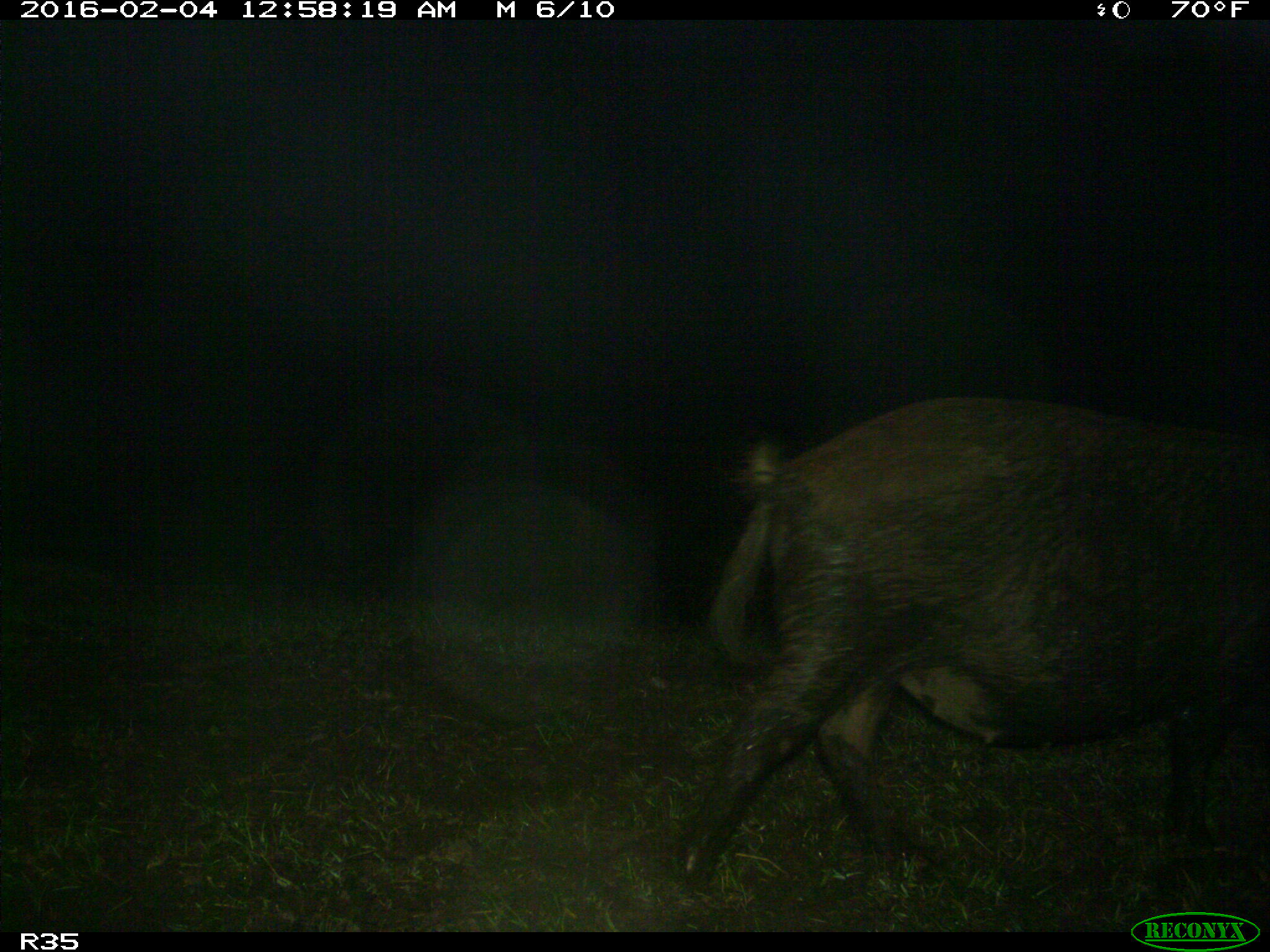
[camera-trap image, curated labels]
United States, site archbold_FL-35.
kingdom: Animalia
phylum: Chordata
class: Mammalia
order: Artiodactyla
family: Suidae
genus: Sus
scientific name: Sus scrofa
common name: wild boar